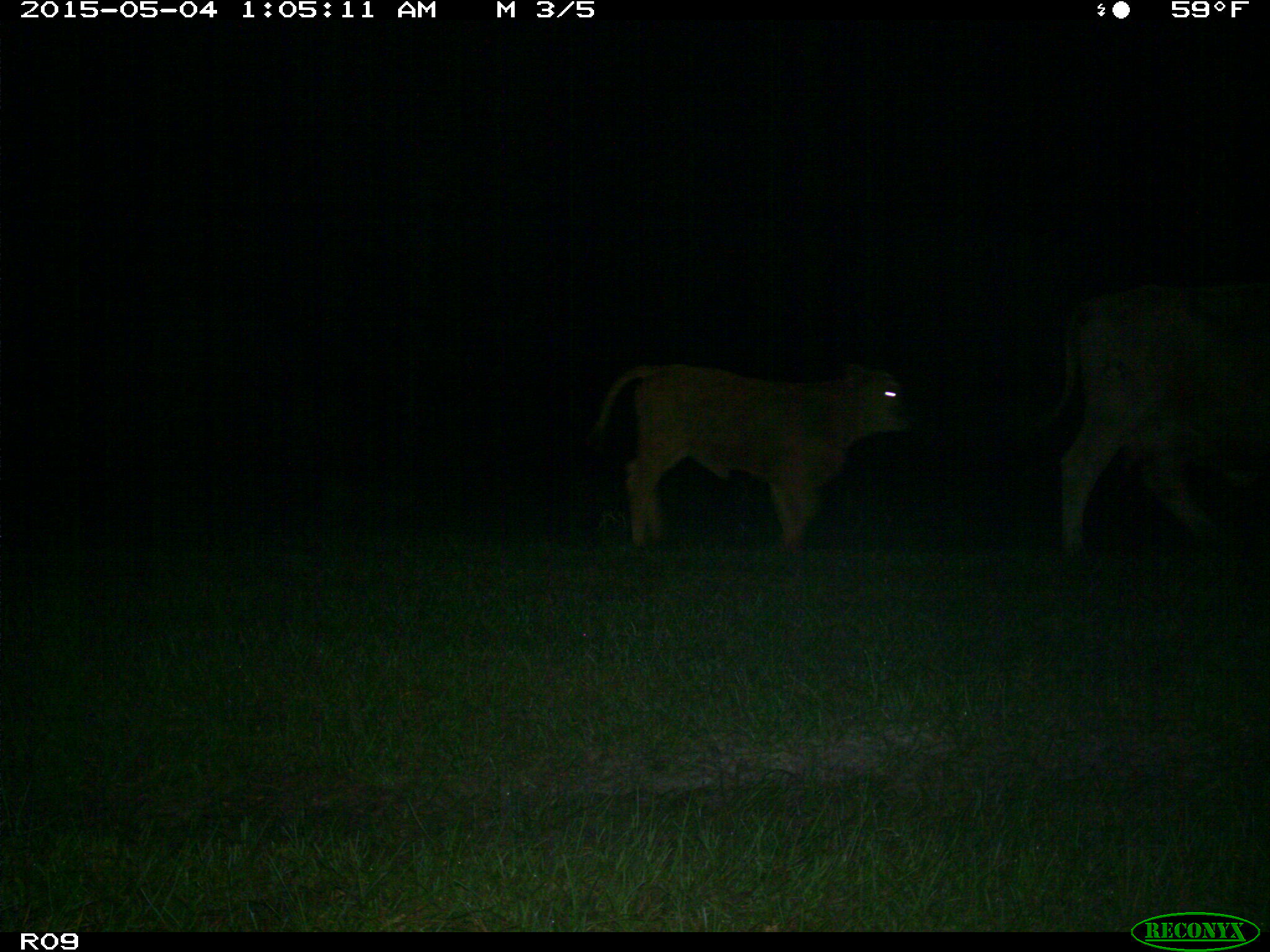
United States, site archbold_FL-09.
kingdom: Animalia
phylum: Chordata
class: Mammalia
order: Artiodactyla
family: Bovidae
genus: Bos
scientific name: Bos taurus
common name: domestic cow